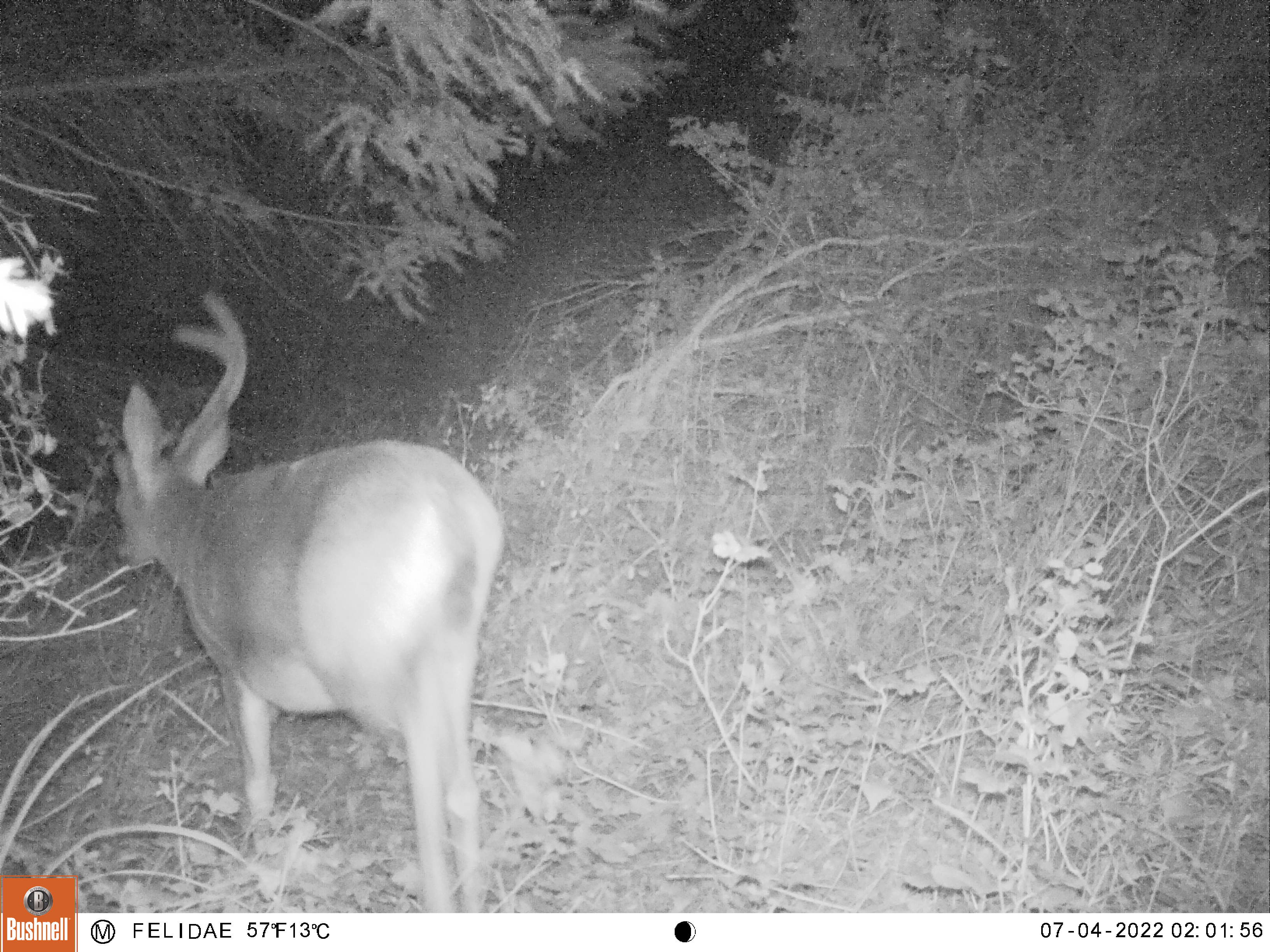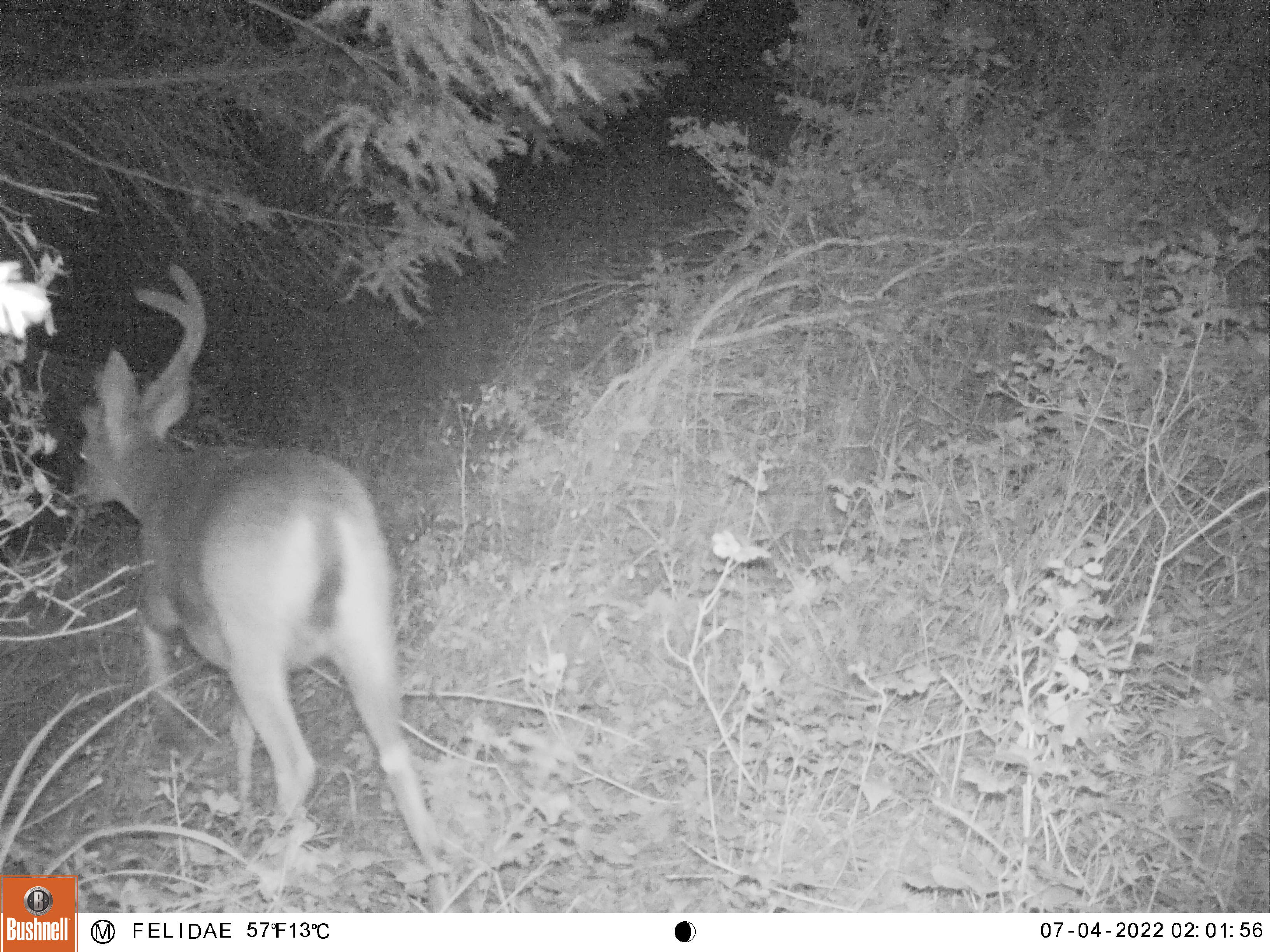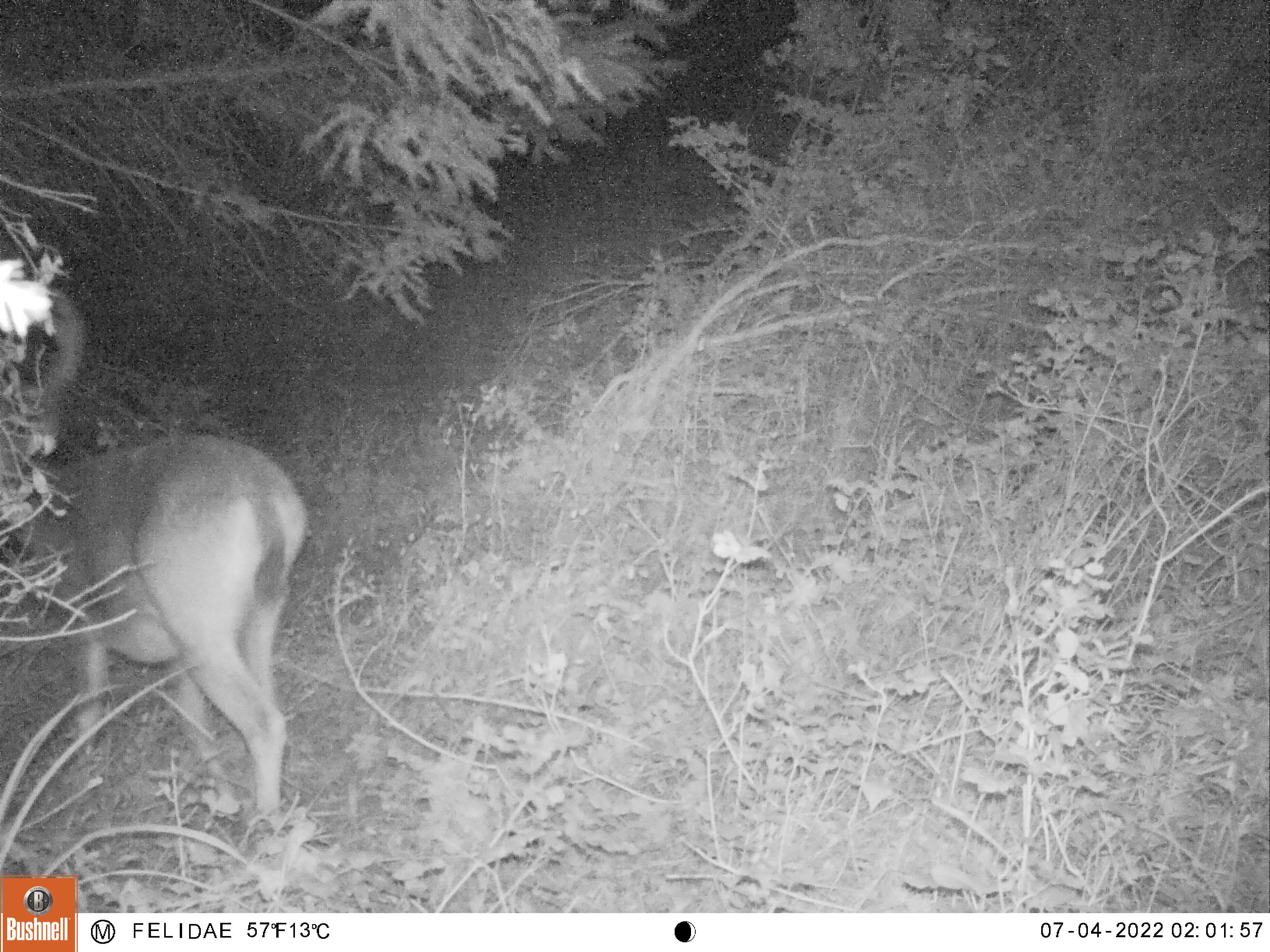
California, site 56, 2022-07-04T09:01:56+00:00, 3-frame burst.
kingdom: Animalia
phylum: Chordata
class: Mammalia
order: Artiodactyla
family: Cervidae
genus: Odocoileus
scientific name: Odocoileus hemionus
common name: mule deer